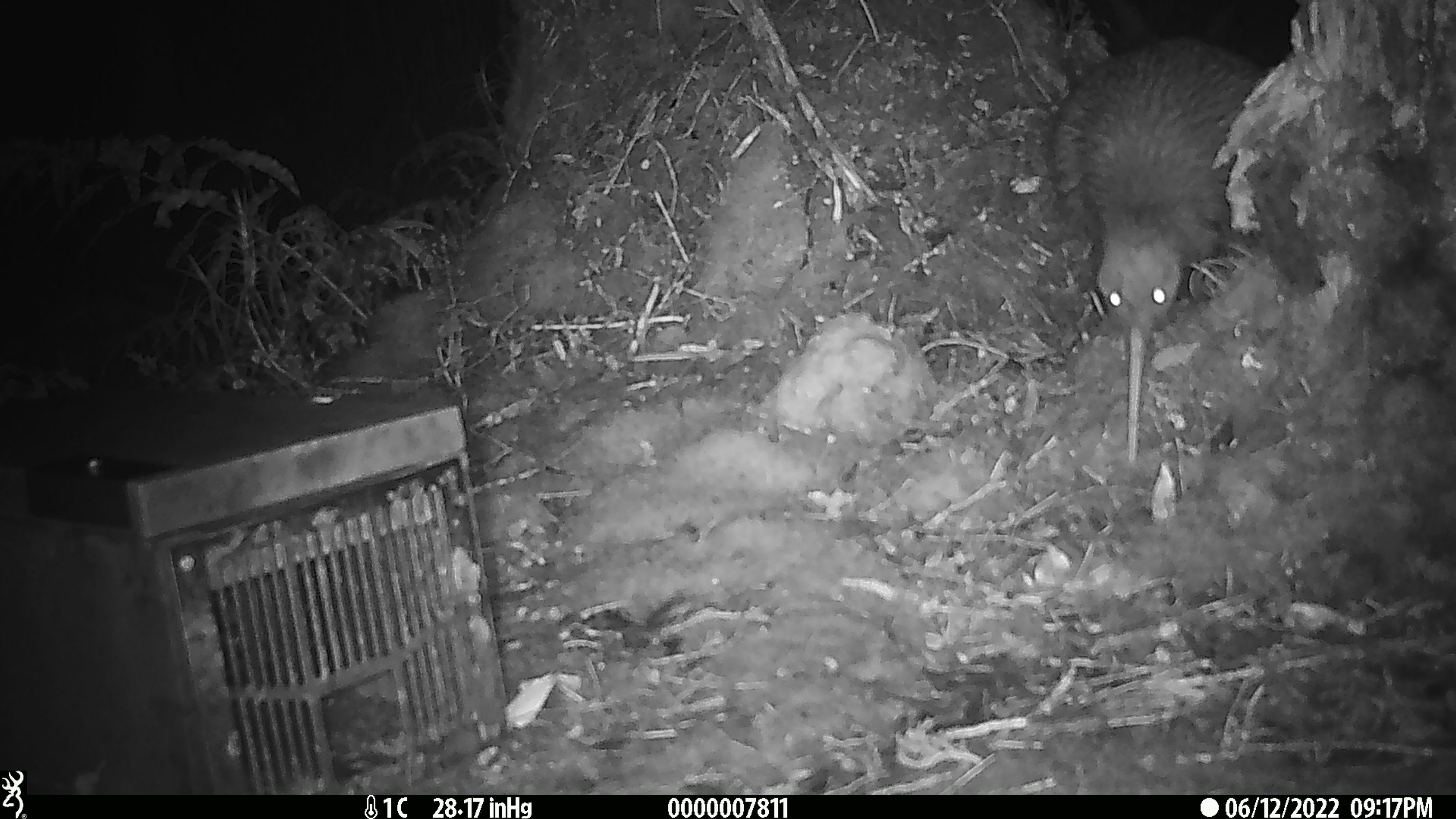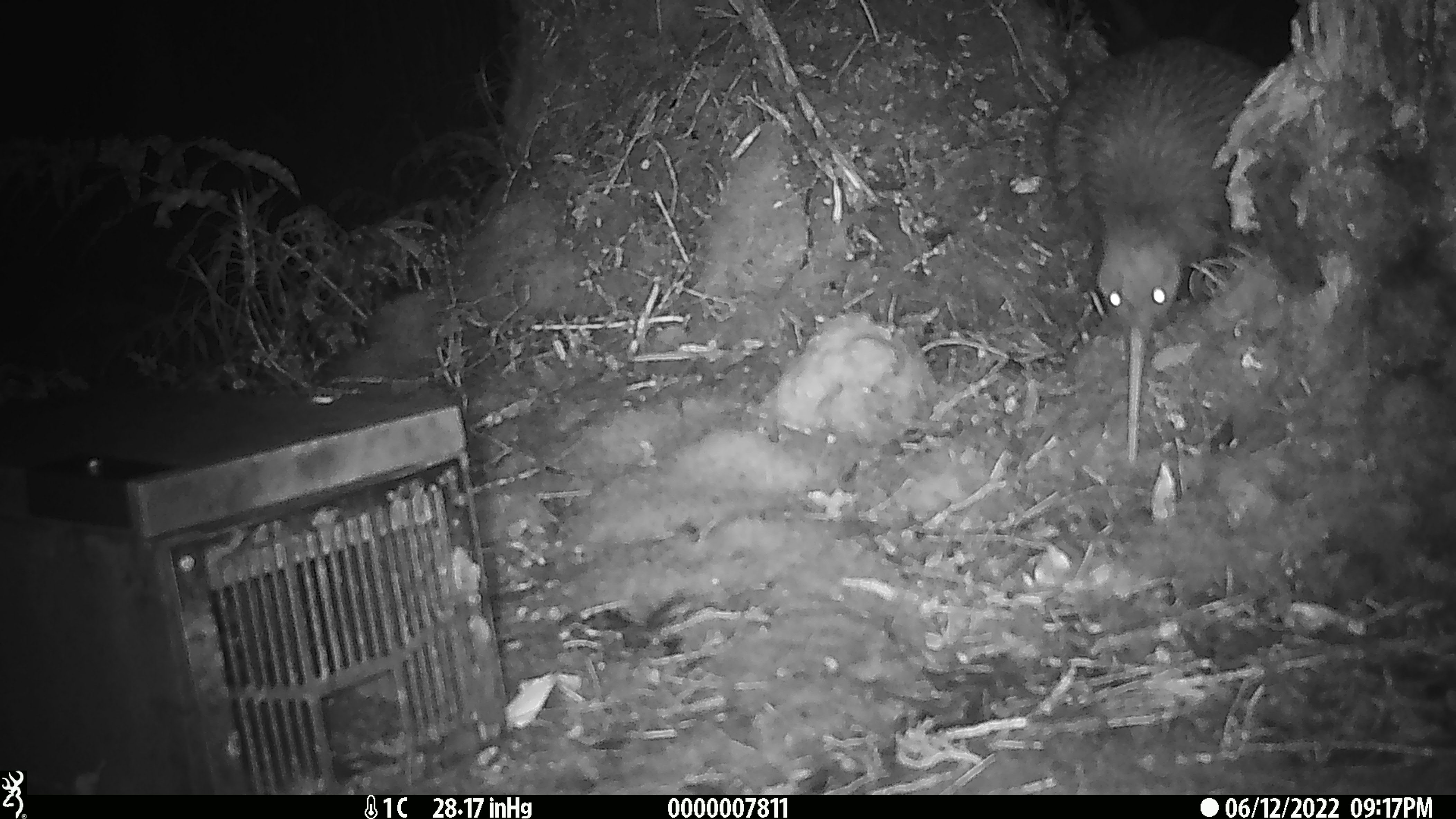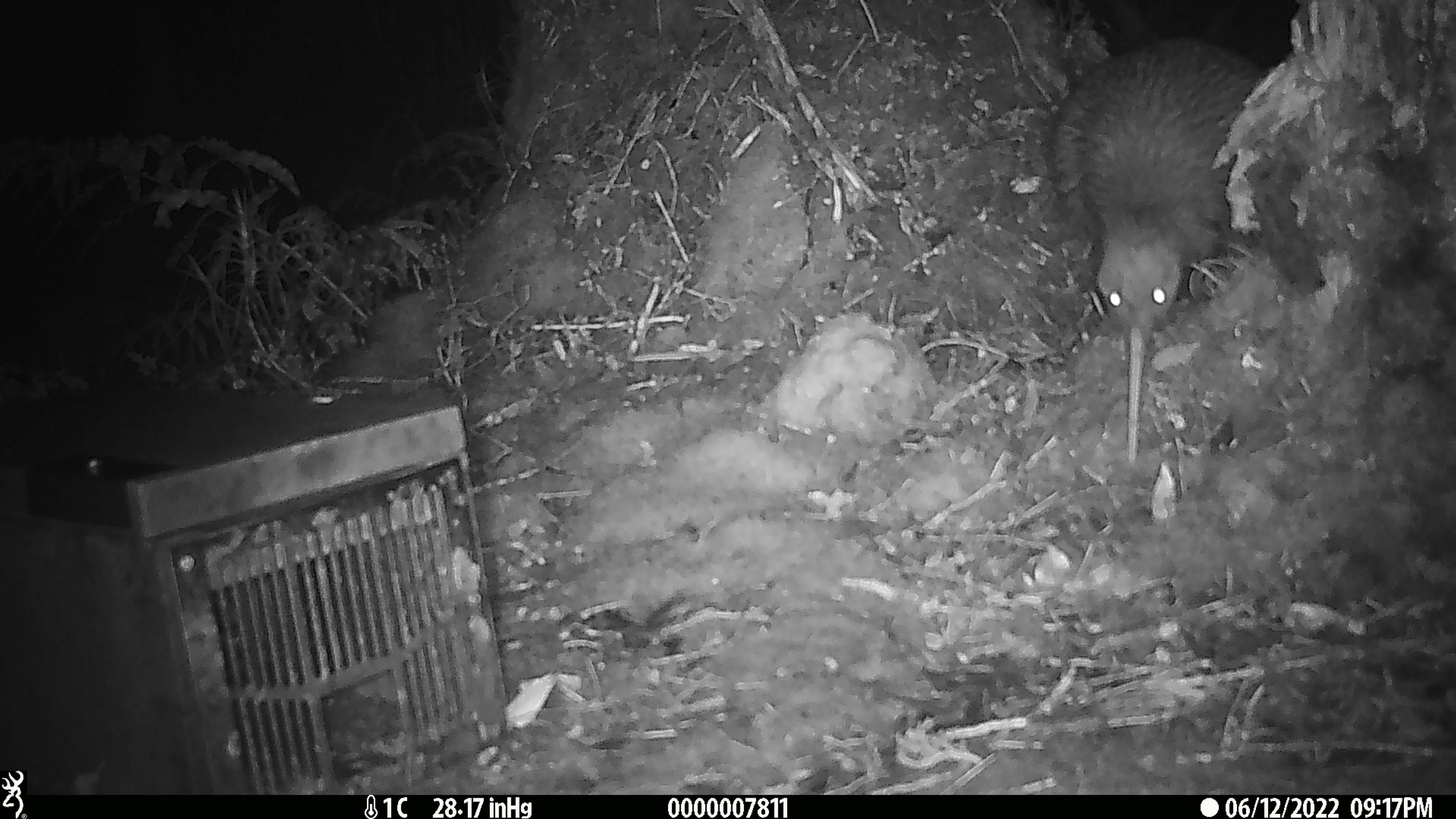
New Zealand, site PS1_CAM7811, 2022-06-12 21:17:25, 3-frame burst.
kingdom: Animalia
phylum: Chordata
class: Aves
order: Apterygiformes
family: Apterygidae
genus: Apteryx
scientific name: Apteryx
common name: kiwi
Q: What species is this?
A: Kiwi (Apteryx).